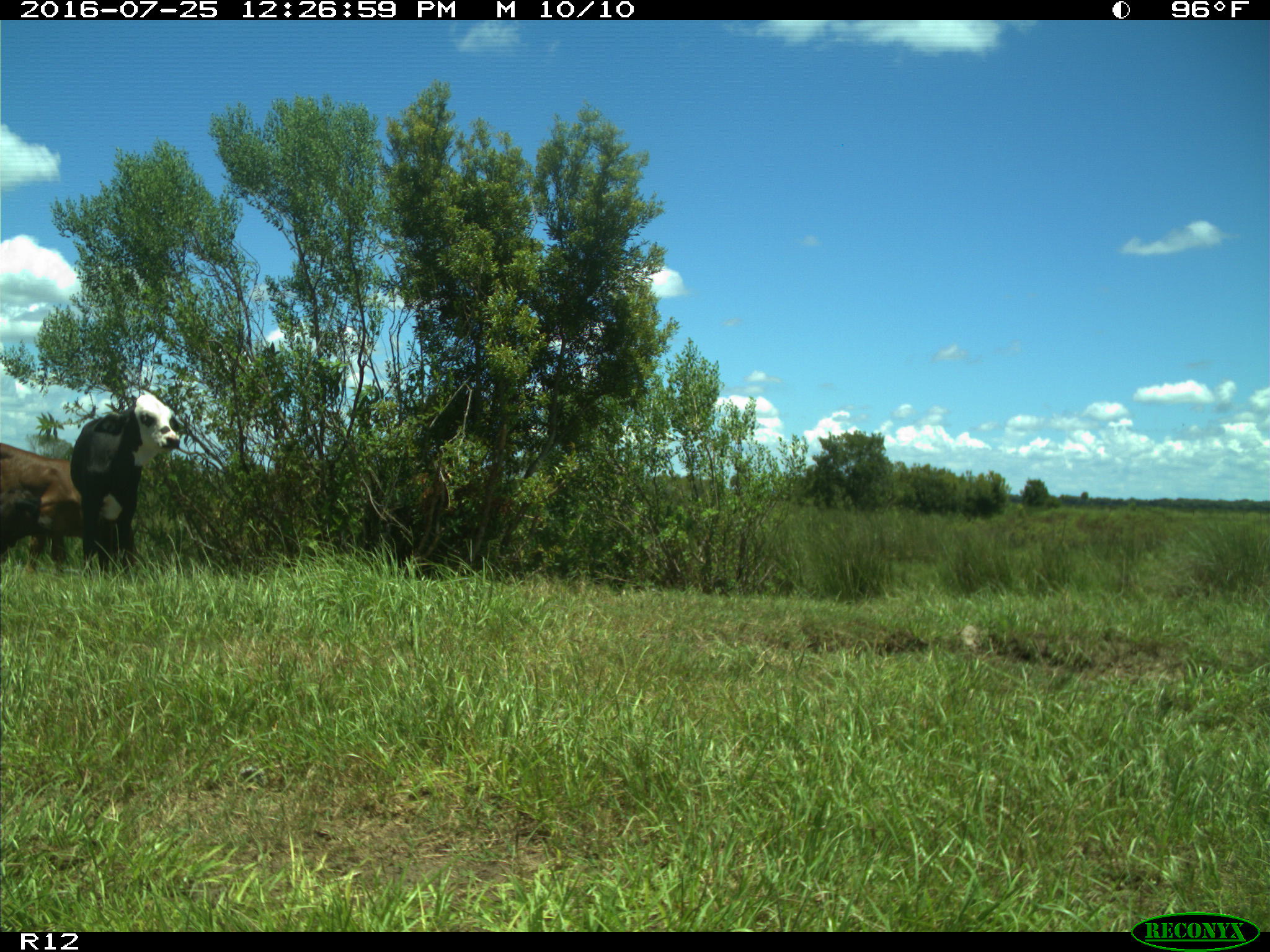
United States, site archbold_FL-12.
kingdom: Animalia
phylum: Chordata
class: Mammalia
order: Artiodactyla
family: Bovidae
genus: Bos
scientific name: Bos taurus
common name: domestic cow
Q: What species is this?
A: Bos taurus (domestic cow).